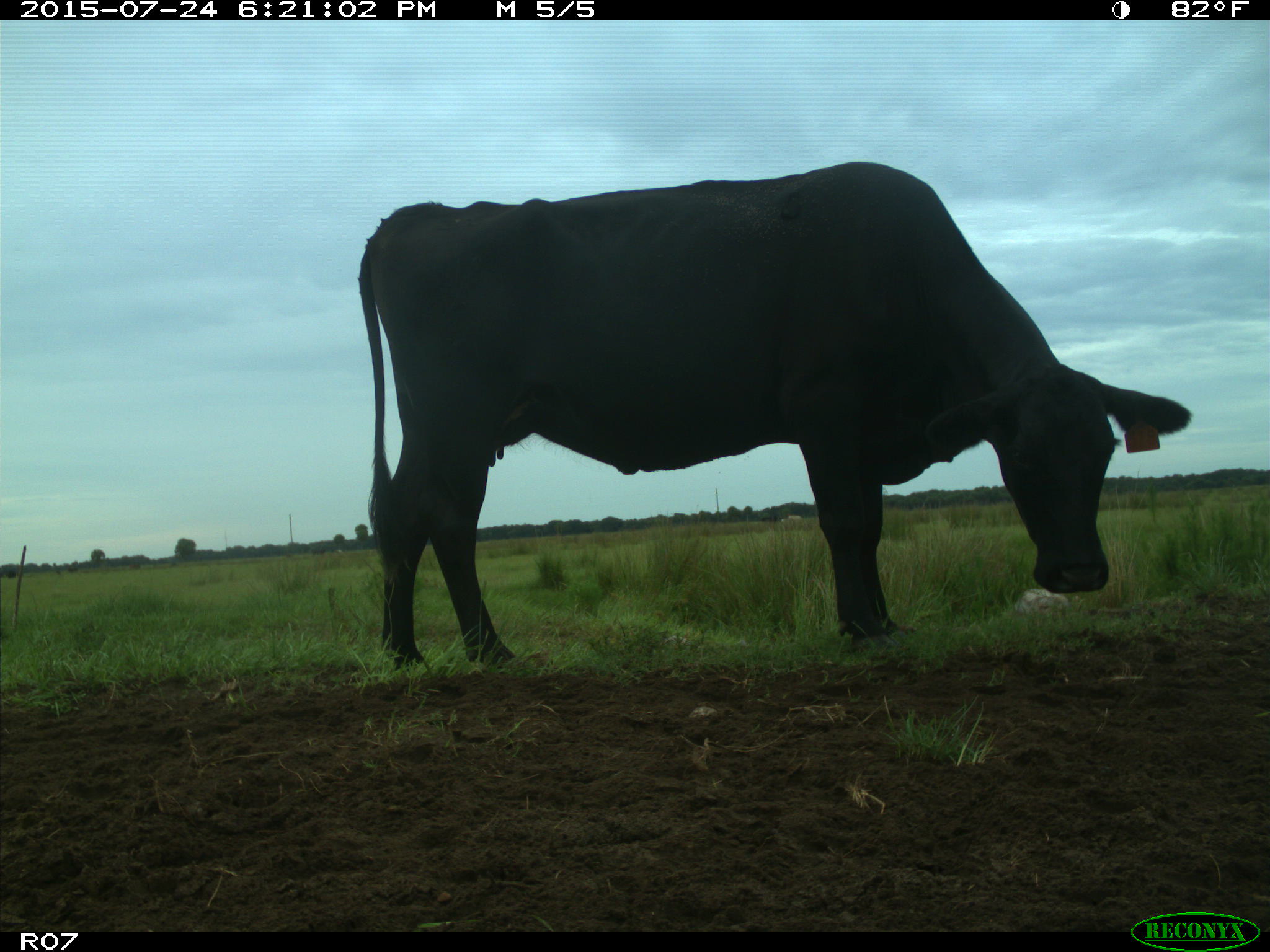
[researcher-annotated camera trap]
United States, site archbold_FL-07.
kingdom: Animalia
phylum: Chordata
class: Mammalia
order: Artiodactyla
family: Bovidae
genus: Bos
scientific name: Bos taurus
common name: domestic cow